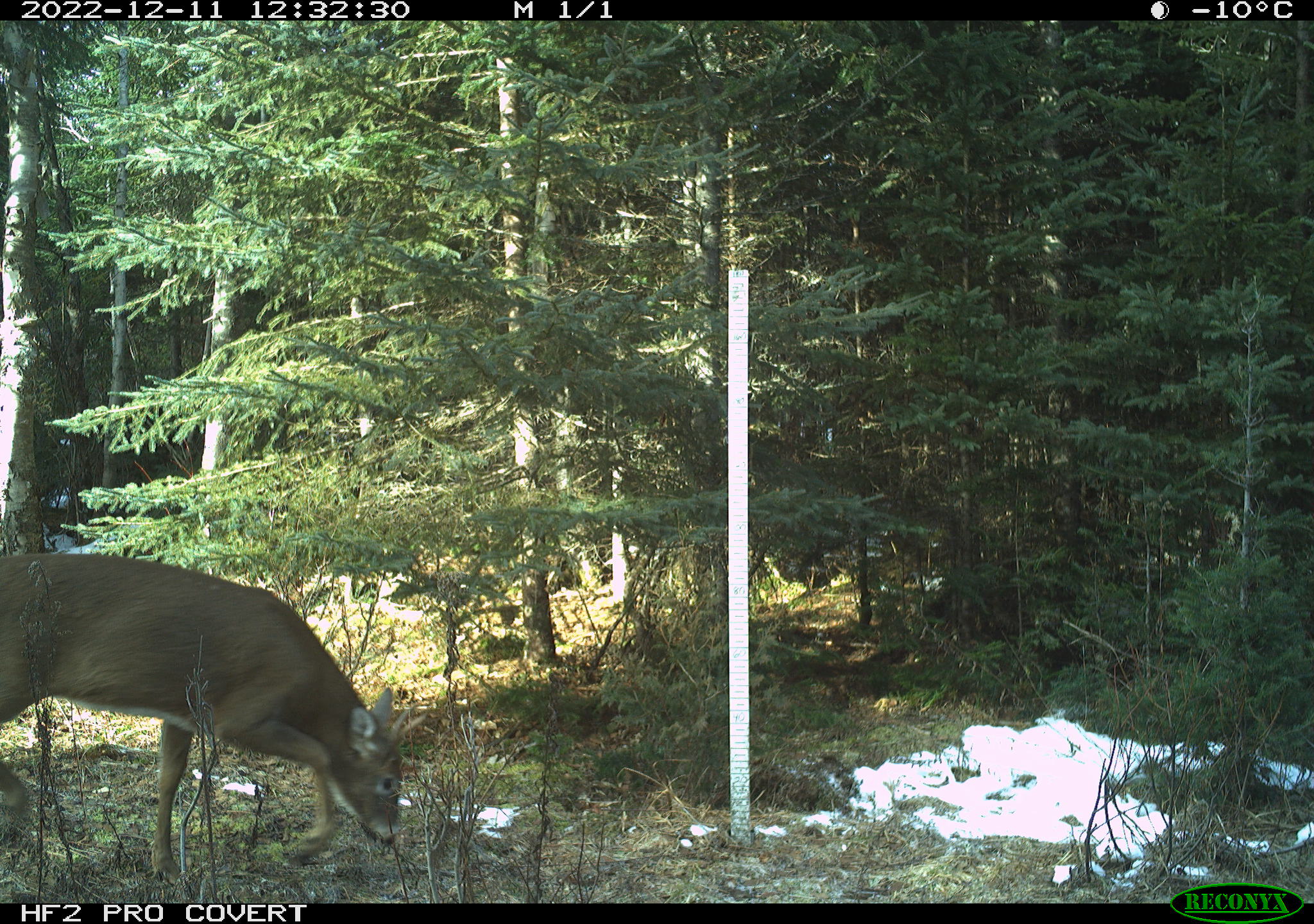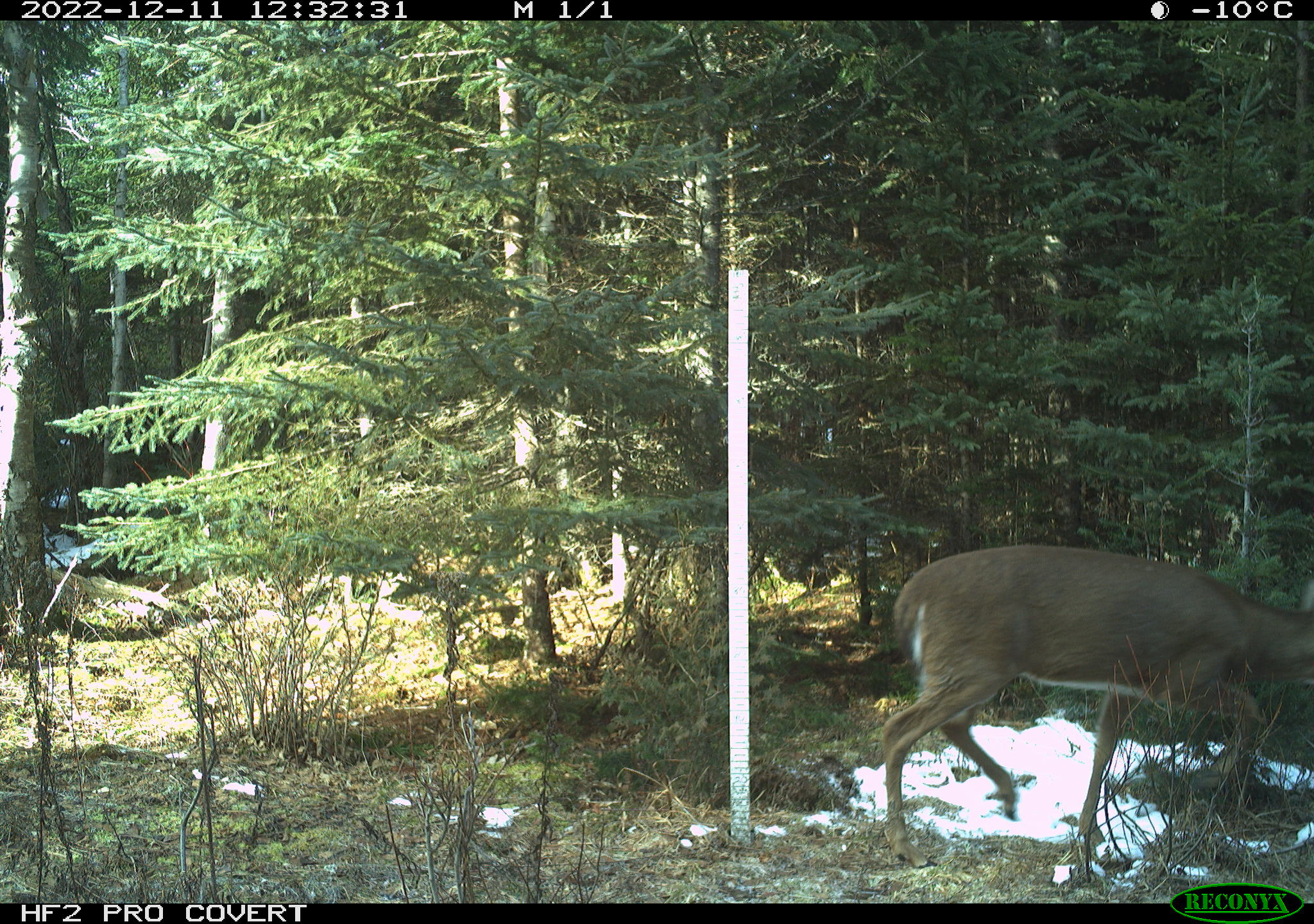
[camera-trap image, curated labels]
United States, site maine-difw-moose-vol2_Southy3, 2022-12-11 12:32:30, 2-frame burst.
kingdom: Animalia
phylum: Chordata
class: Mammalia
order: Artiodactyla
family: Cervidae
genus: Odocoileus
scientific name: Odocoileus virginianus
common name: white-tailed deer